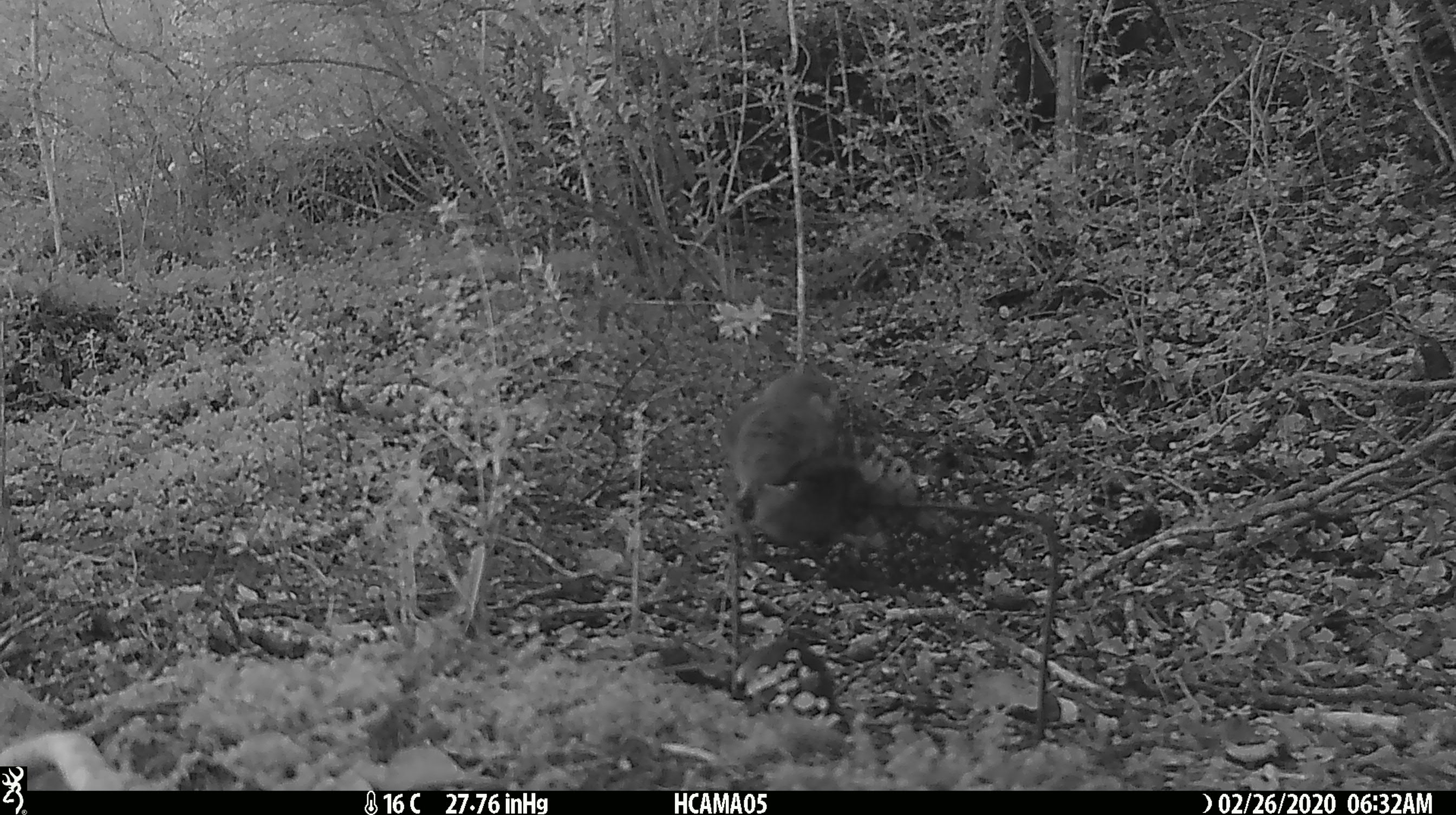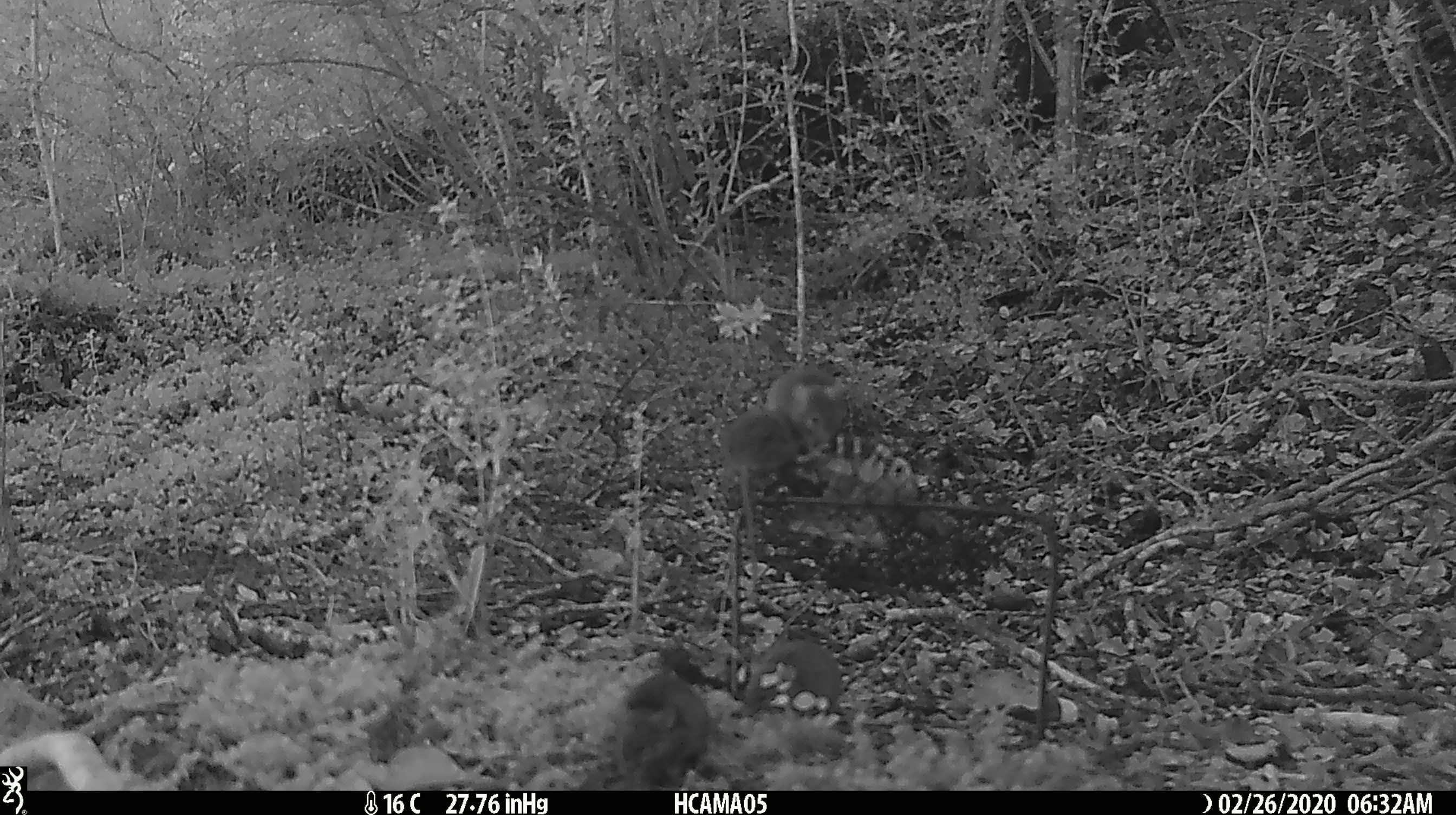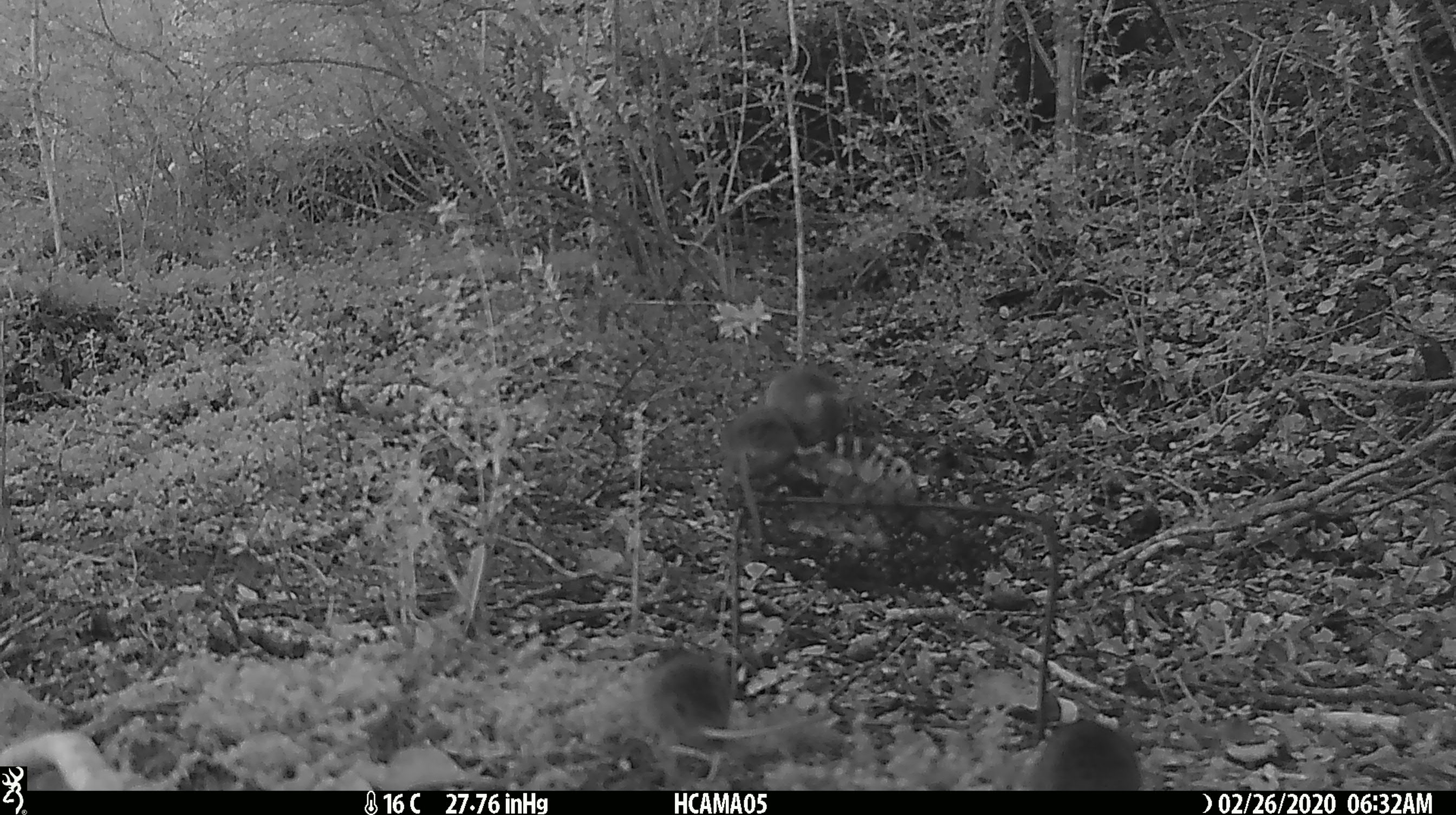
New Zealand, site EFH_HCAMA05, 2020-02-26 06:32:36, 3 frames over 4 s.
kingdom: Animalia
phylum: Chordata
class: Mammalia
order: Rodentia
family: Muridae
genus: Mus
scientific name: Mus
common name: mouse